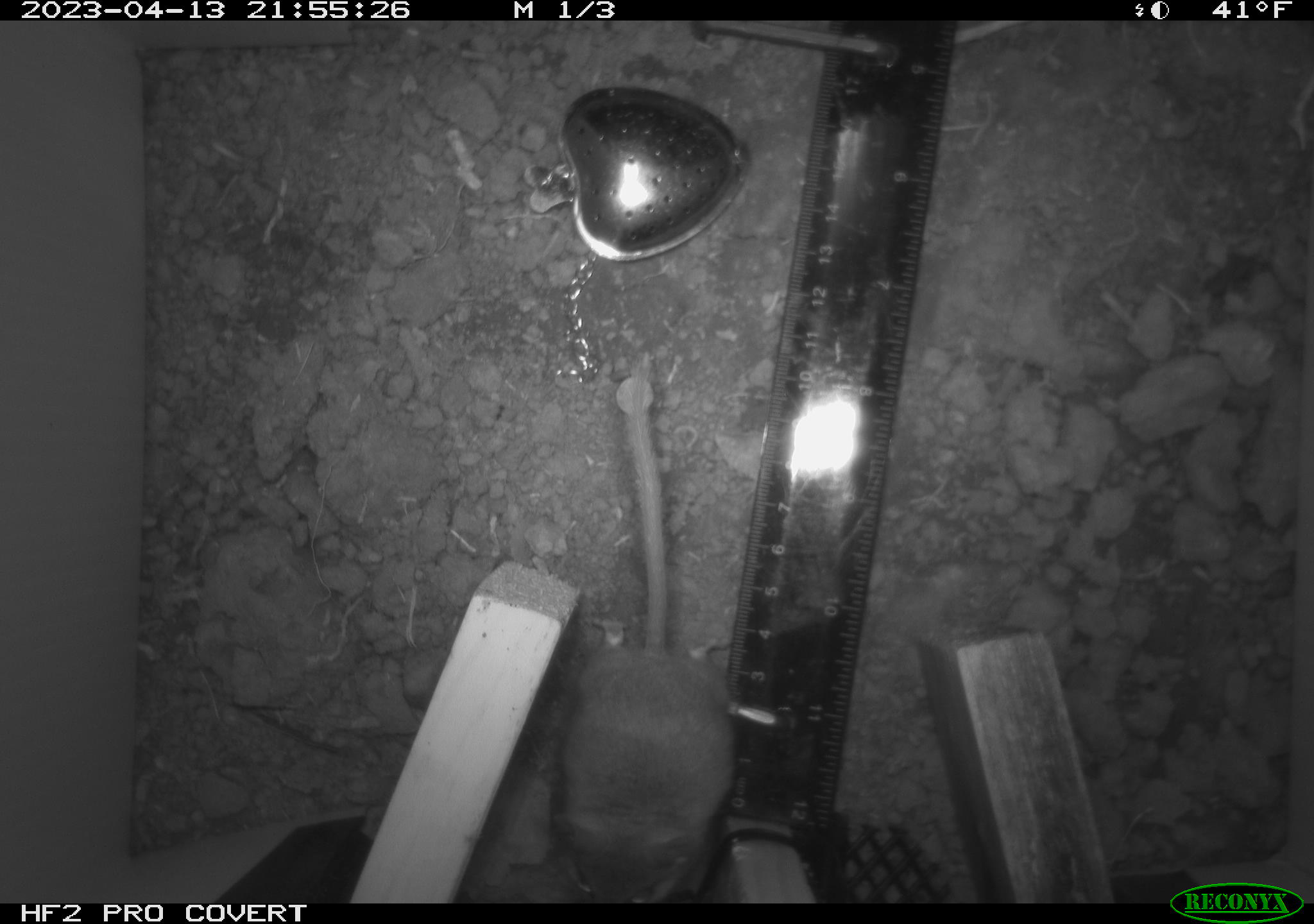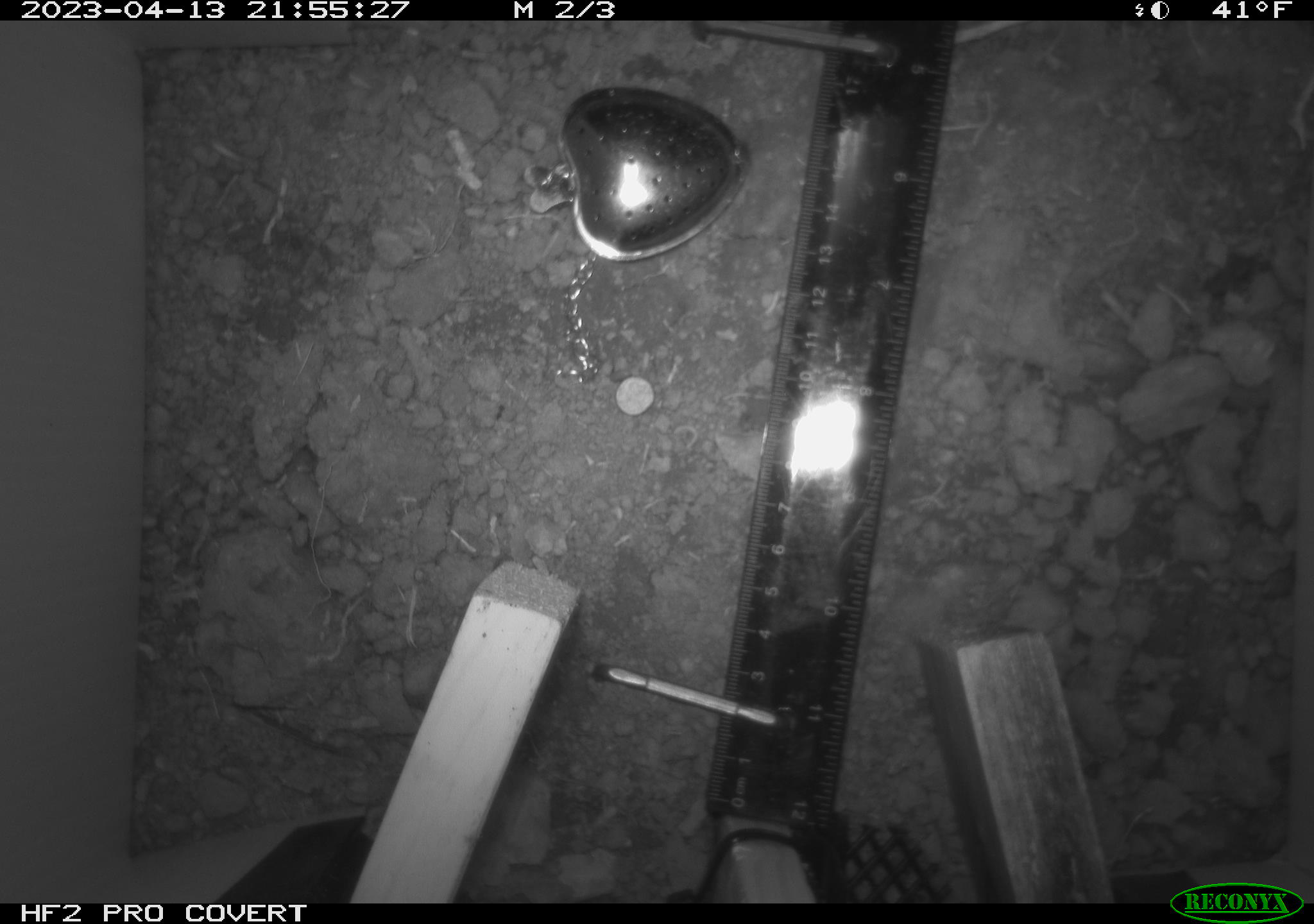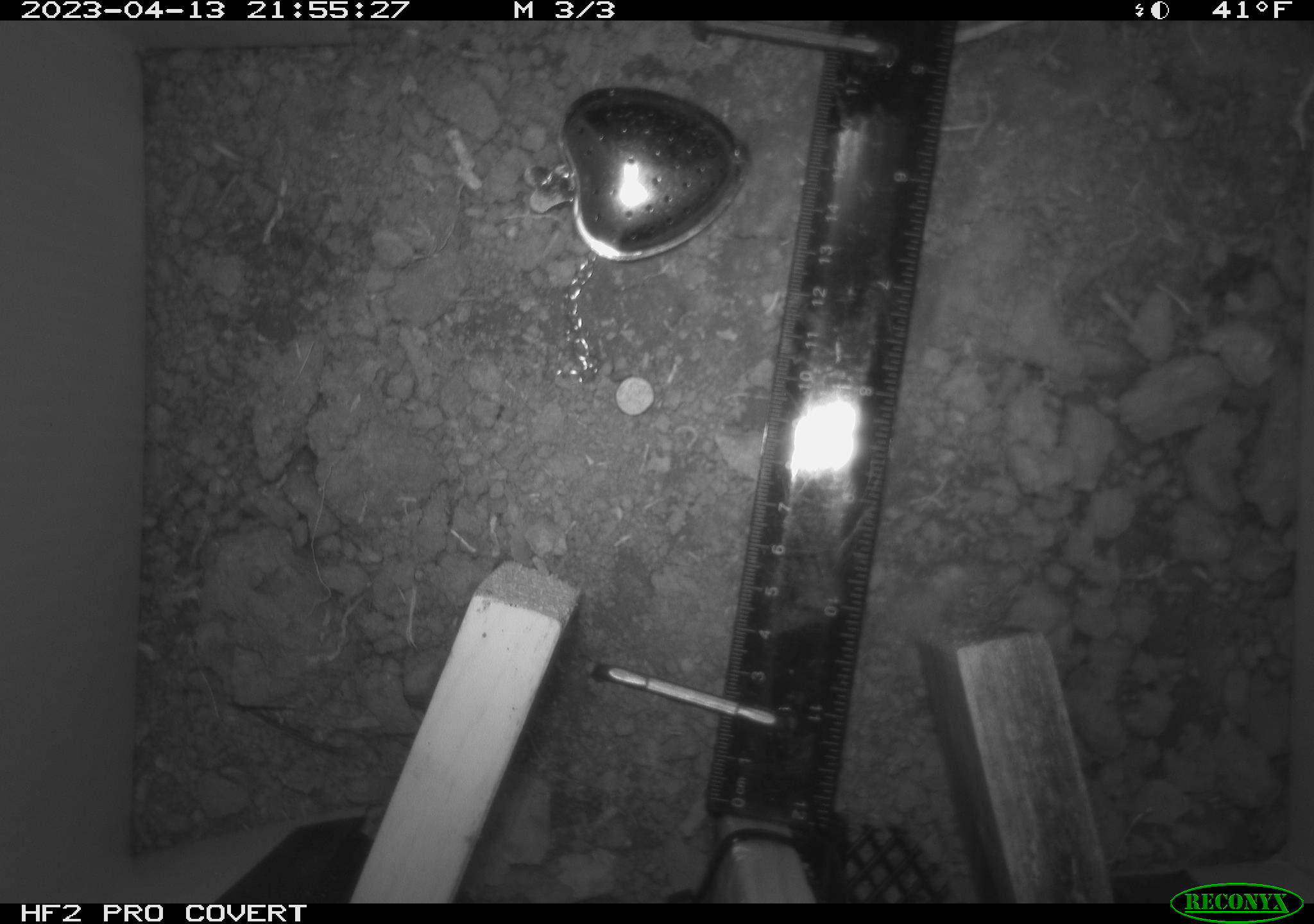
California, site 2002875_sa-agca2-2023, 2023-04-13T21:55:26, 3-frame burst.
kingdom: Animalia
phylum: Chordata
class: Mammalia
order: Rodentia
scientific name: Rodentia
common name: mouse species